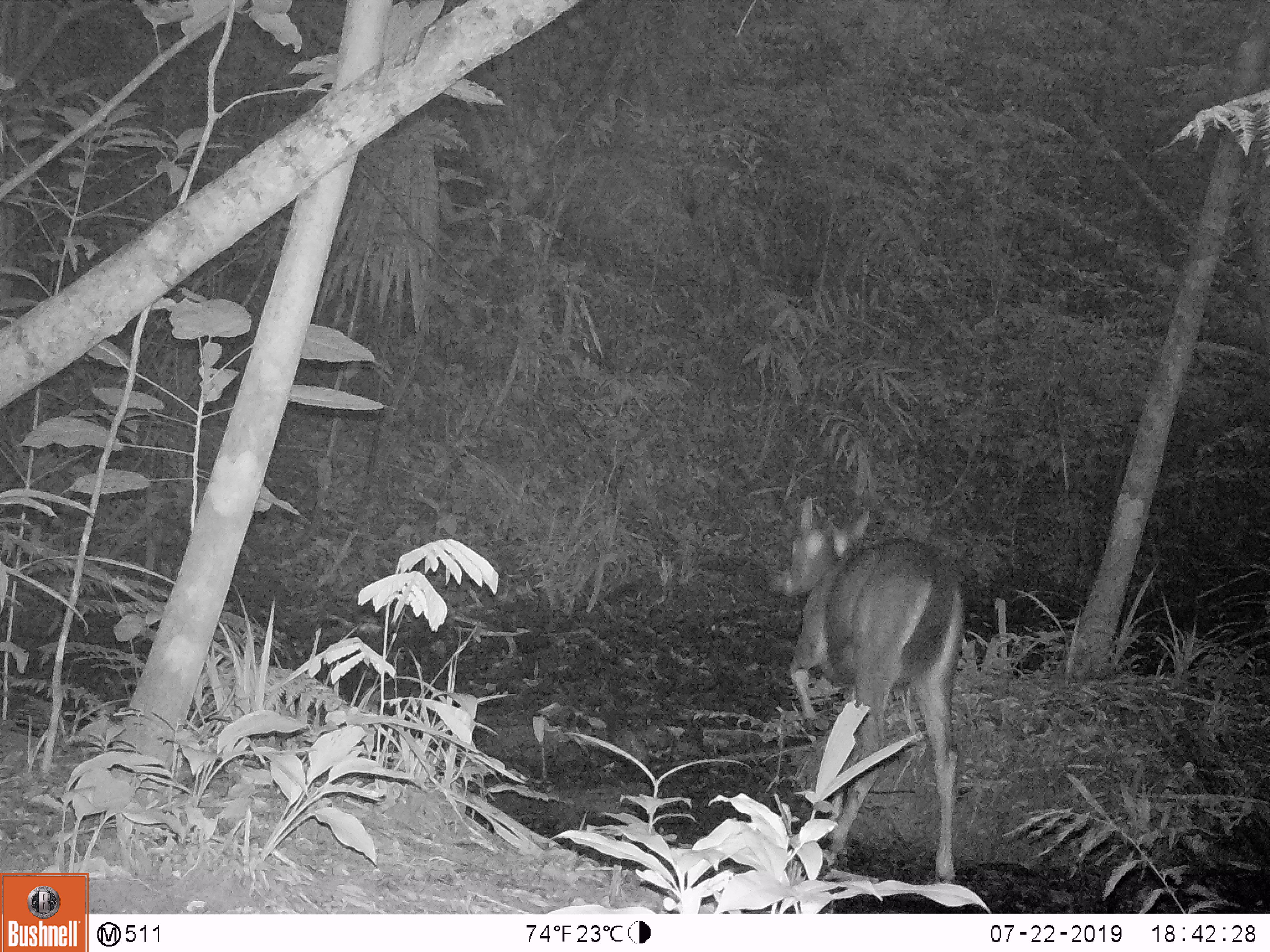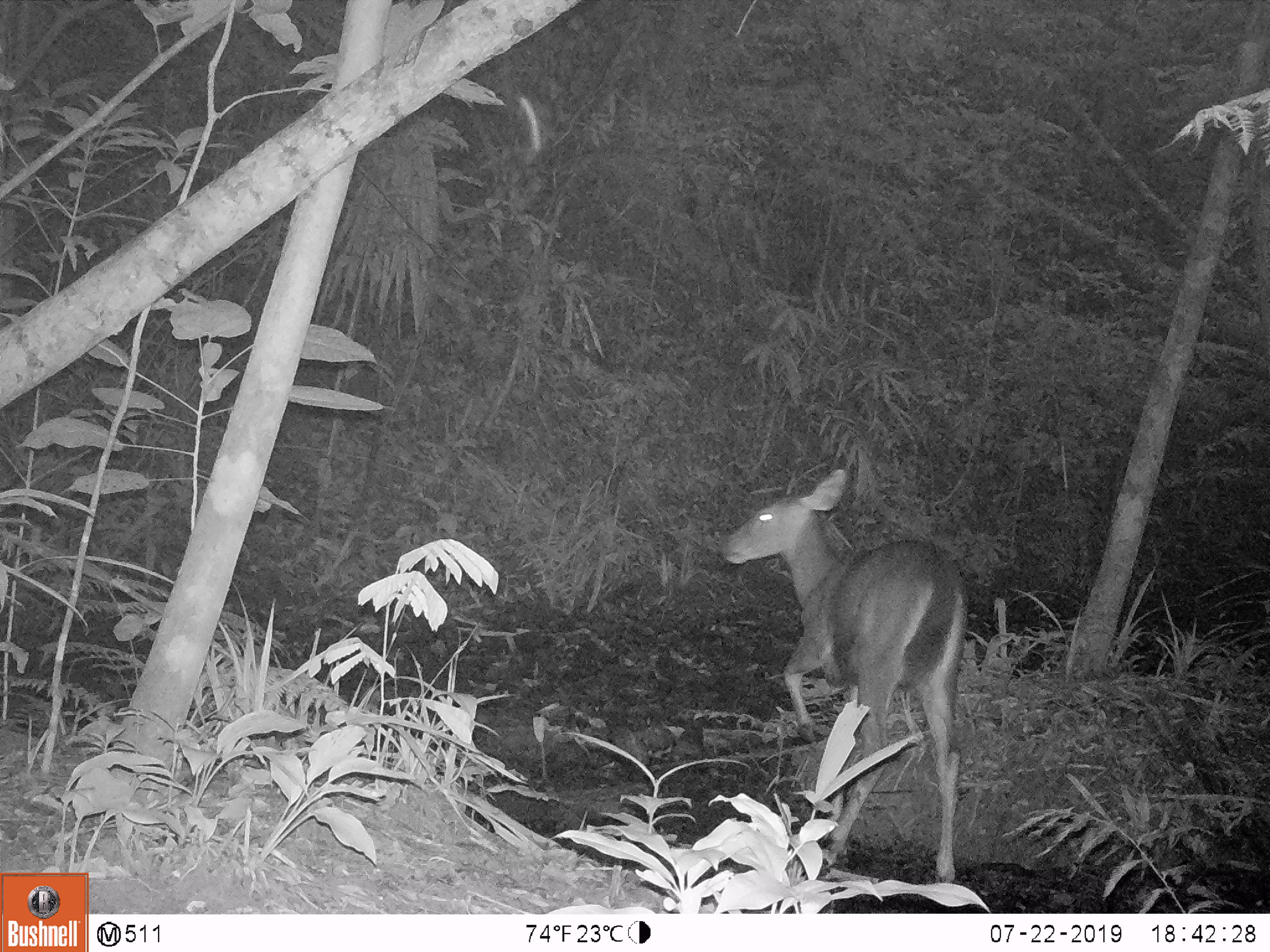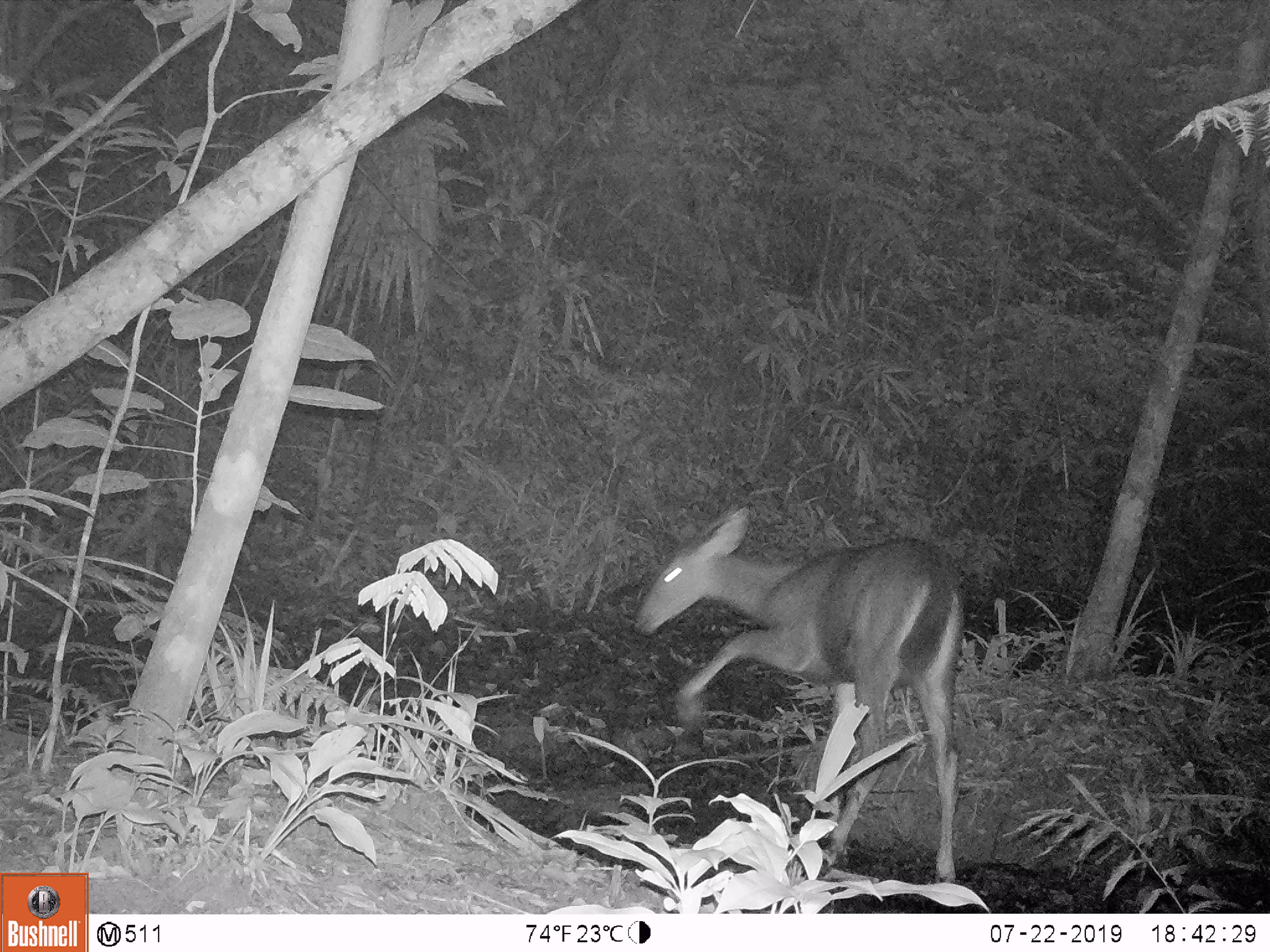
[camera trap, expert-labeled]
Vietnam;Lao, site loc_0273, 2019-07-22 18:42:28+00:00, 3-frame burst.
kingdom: Animalia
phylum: Chordata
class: Mammalia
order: Artiodactyla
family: Cervidae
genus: Rusa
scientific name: Rusa unicolor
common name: sambar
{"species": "sambar (Rusa unicolor)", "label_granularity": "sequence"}